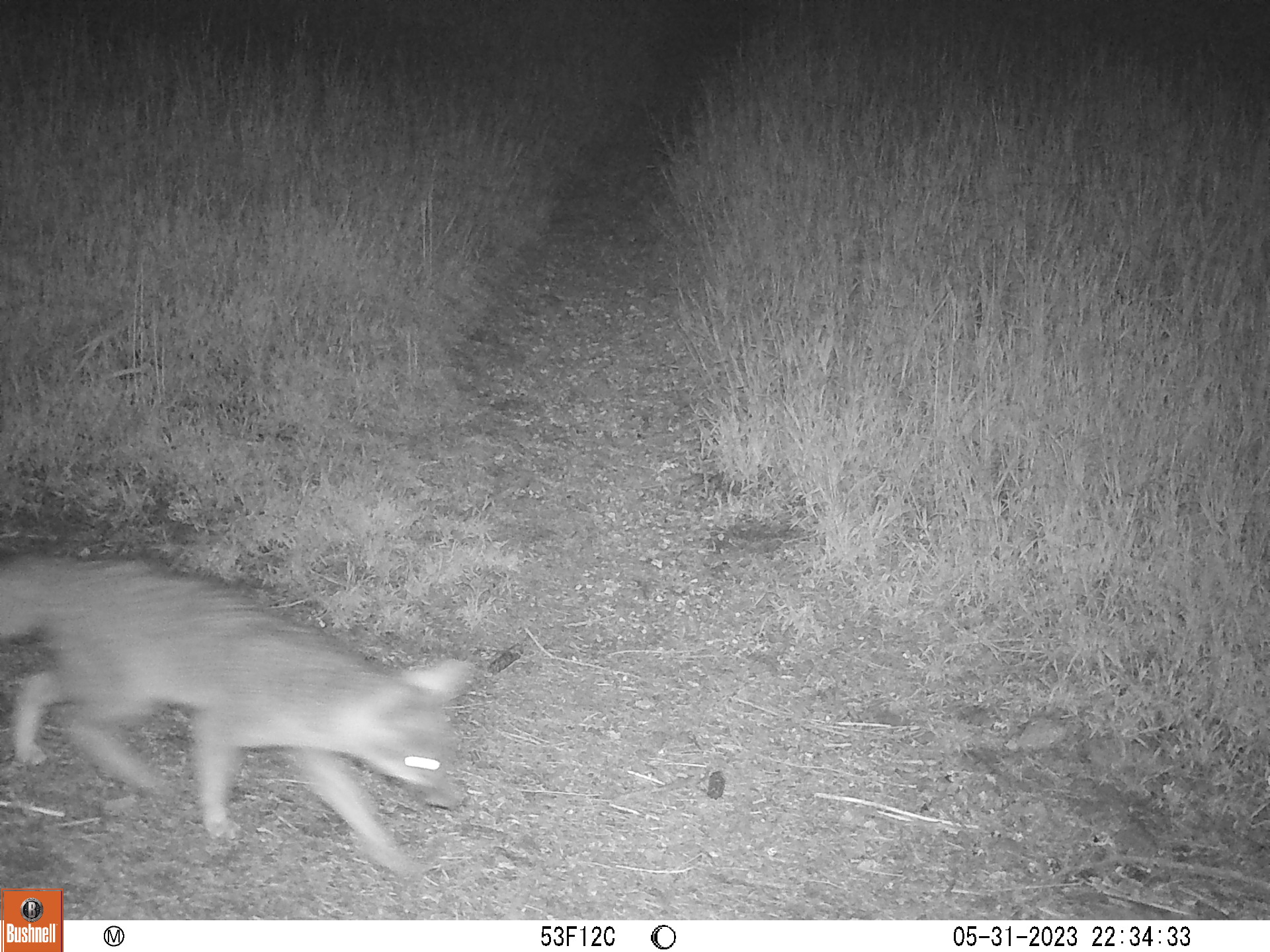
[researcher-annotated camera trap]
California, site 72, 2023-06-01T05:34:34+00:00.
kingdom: Animalia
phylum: Chordata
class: Mammalia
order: Carnivora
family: Canidae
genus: Urocyon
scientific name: Urocyon cinereoargenteus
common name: gray fox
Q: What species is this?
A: Gray fox (Urocyon cinereoargenteus).